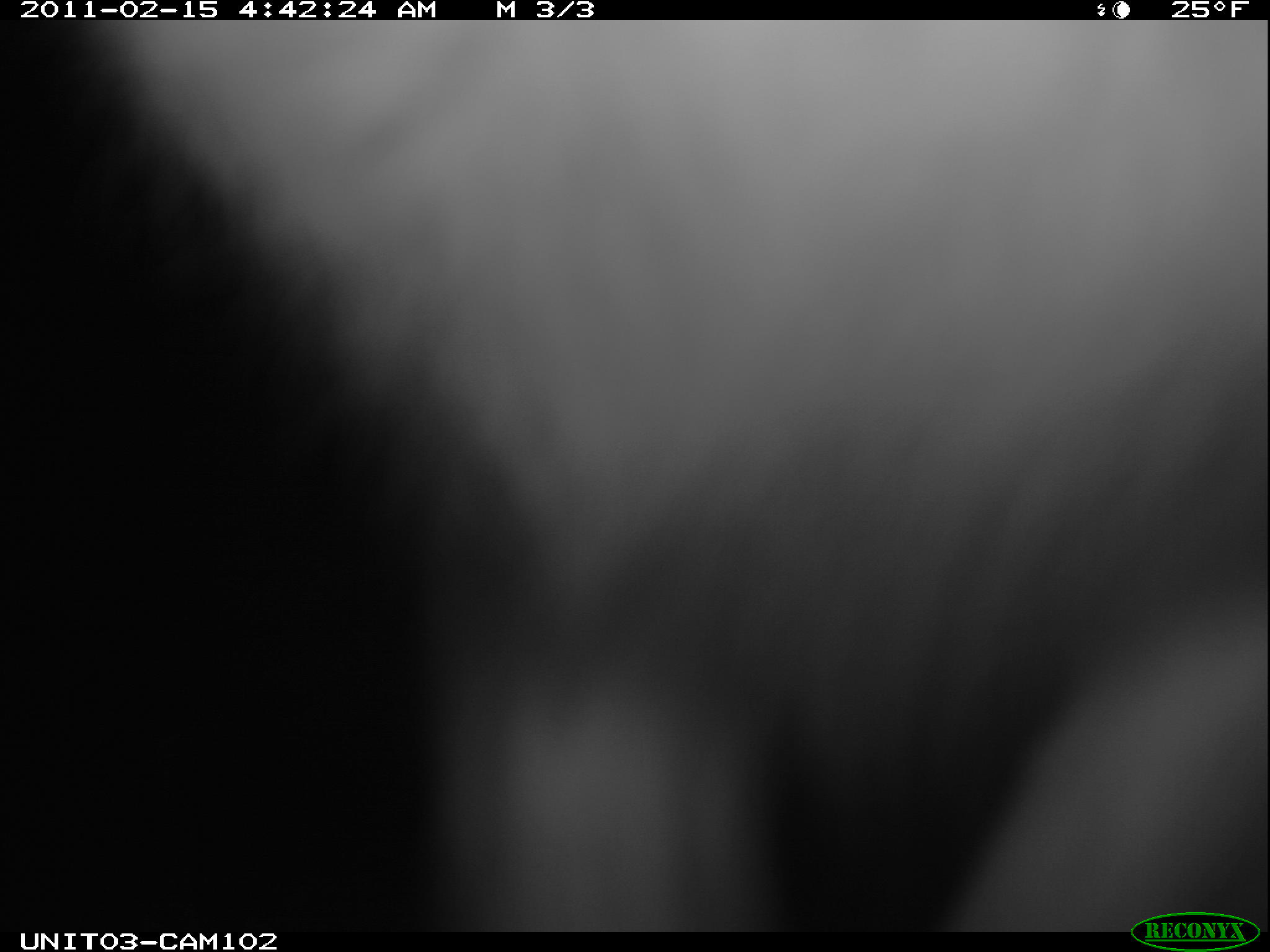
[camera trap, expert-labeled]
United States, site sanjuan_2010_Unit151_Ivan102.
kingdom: Animalia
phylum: Chordata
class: Mammalia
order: Lagomorpha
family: Leporidae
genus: Lepus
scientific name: Lepus americanus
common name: snowshoe hare